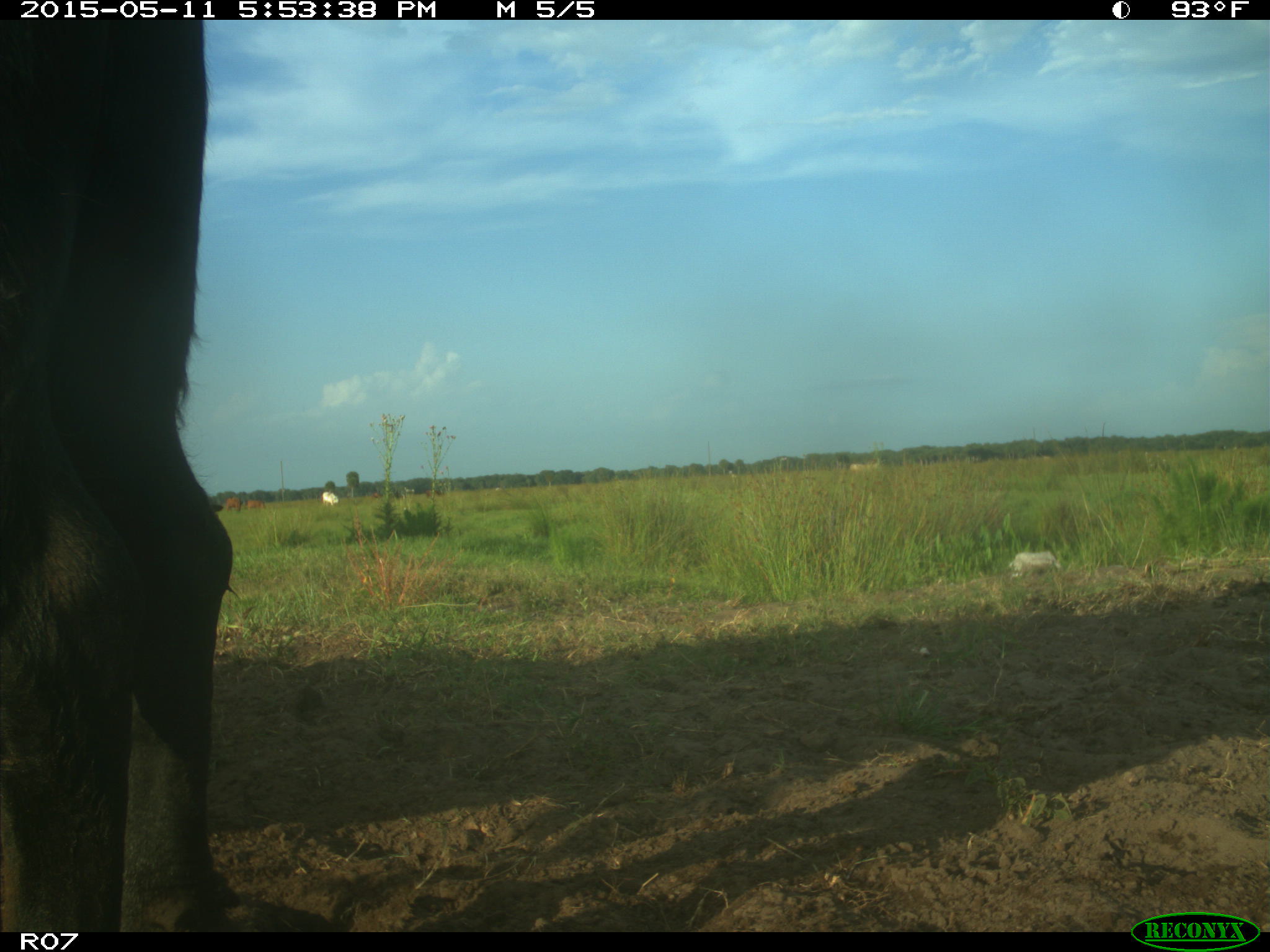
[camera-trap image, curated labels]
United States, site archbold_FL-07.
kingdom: Animalia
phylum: Chordata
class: Mammalia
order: Artiodactyla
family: Bovidae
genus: Bos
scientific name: Bos taurus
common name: domestic cow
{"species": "Bos taurus (domestic cow)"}